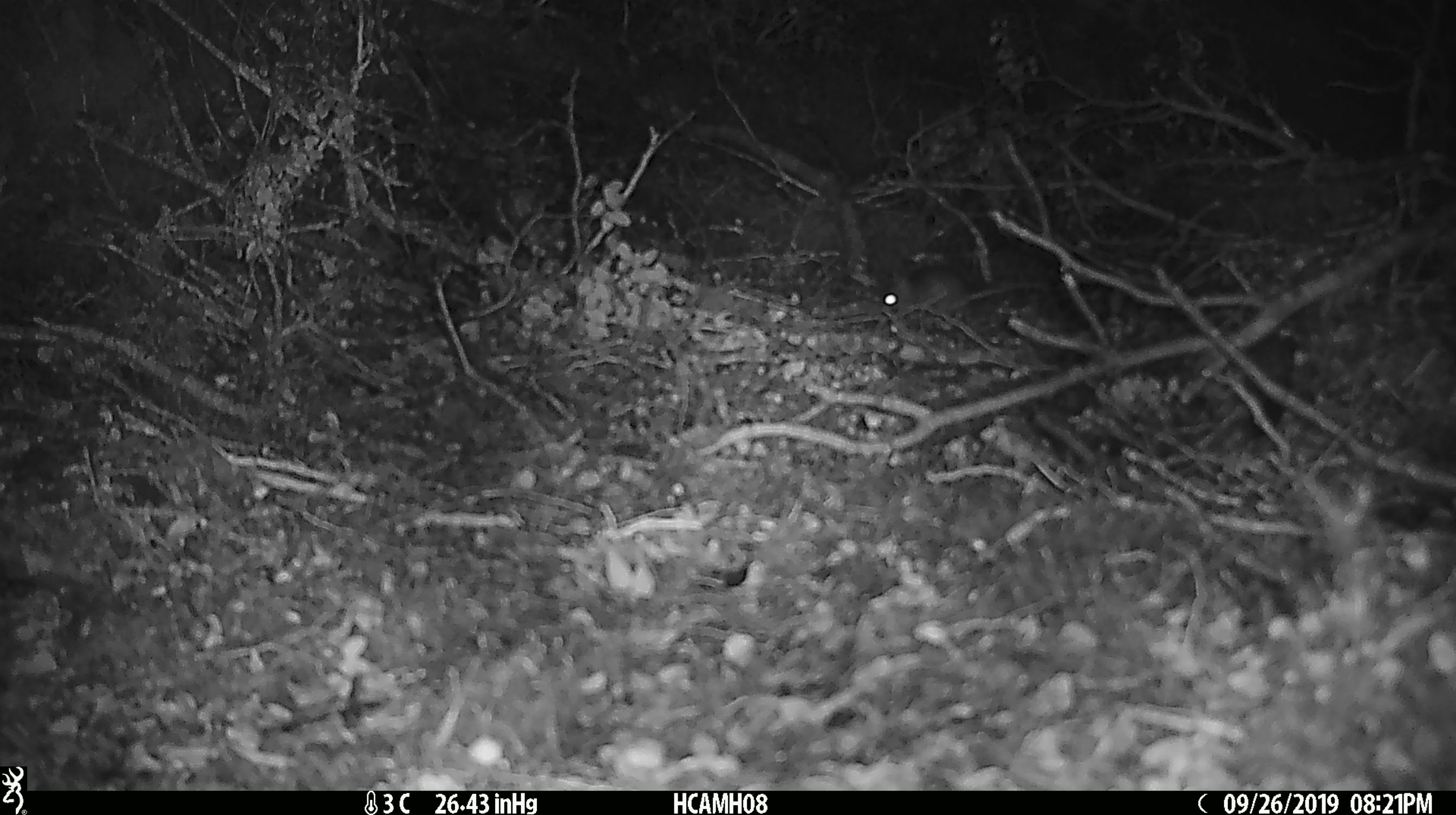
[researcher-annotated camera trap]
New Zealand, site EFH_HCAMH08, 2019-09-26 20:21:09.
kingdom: Animalia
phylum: Chordata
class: Mammalia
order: Rodentia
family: Muridae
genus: Mus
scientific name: Mus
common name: mouse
Mouse (Mus).